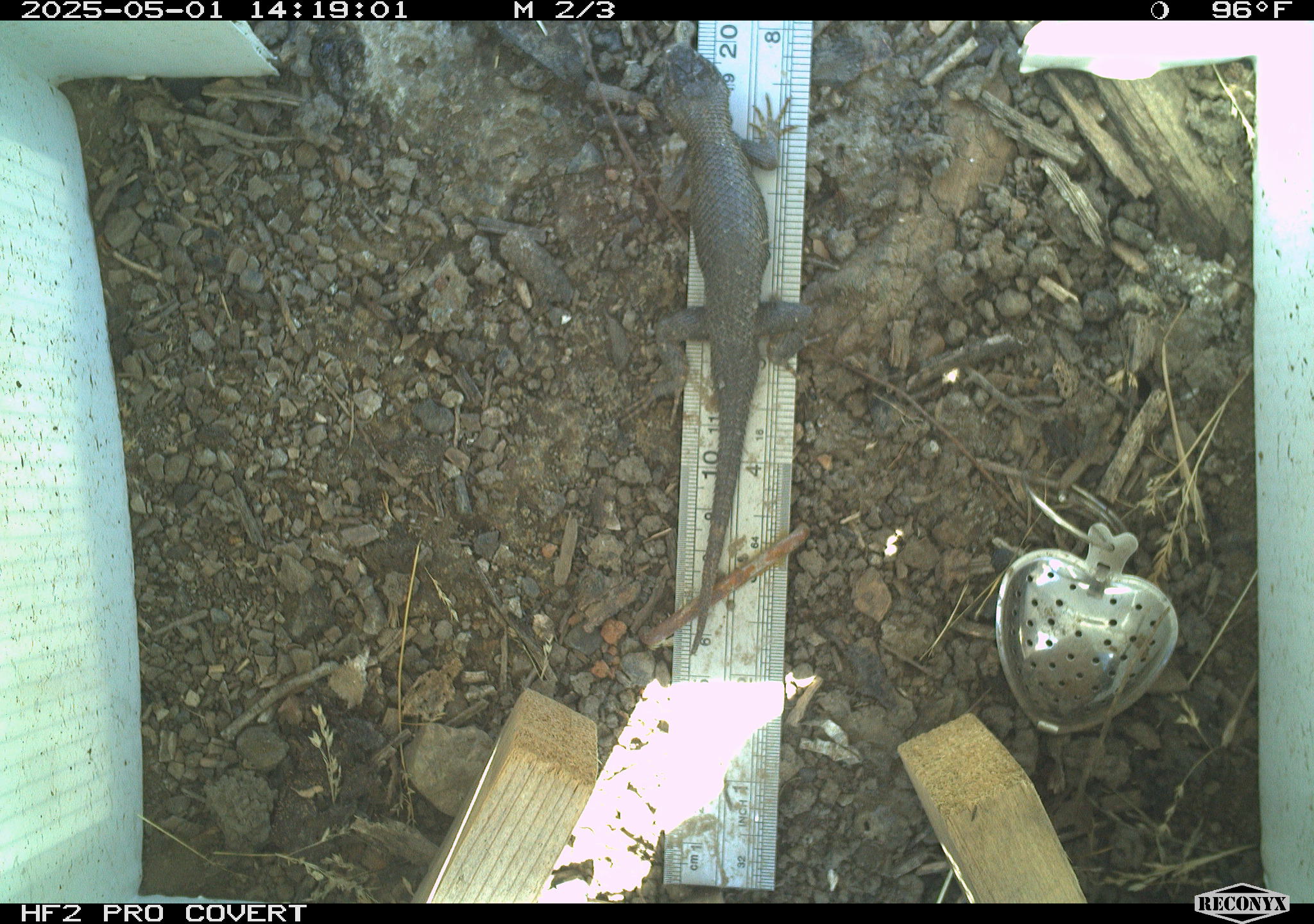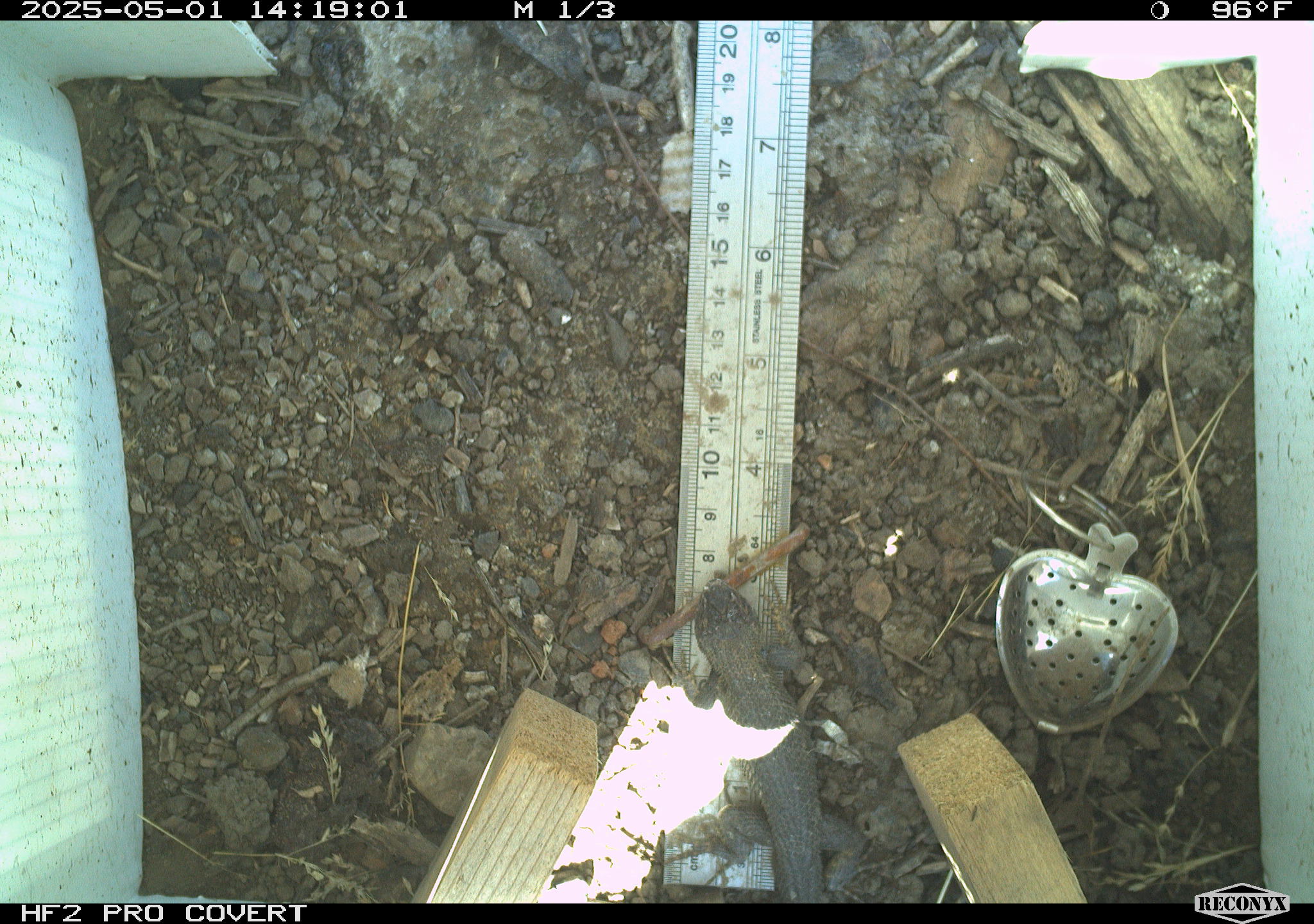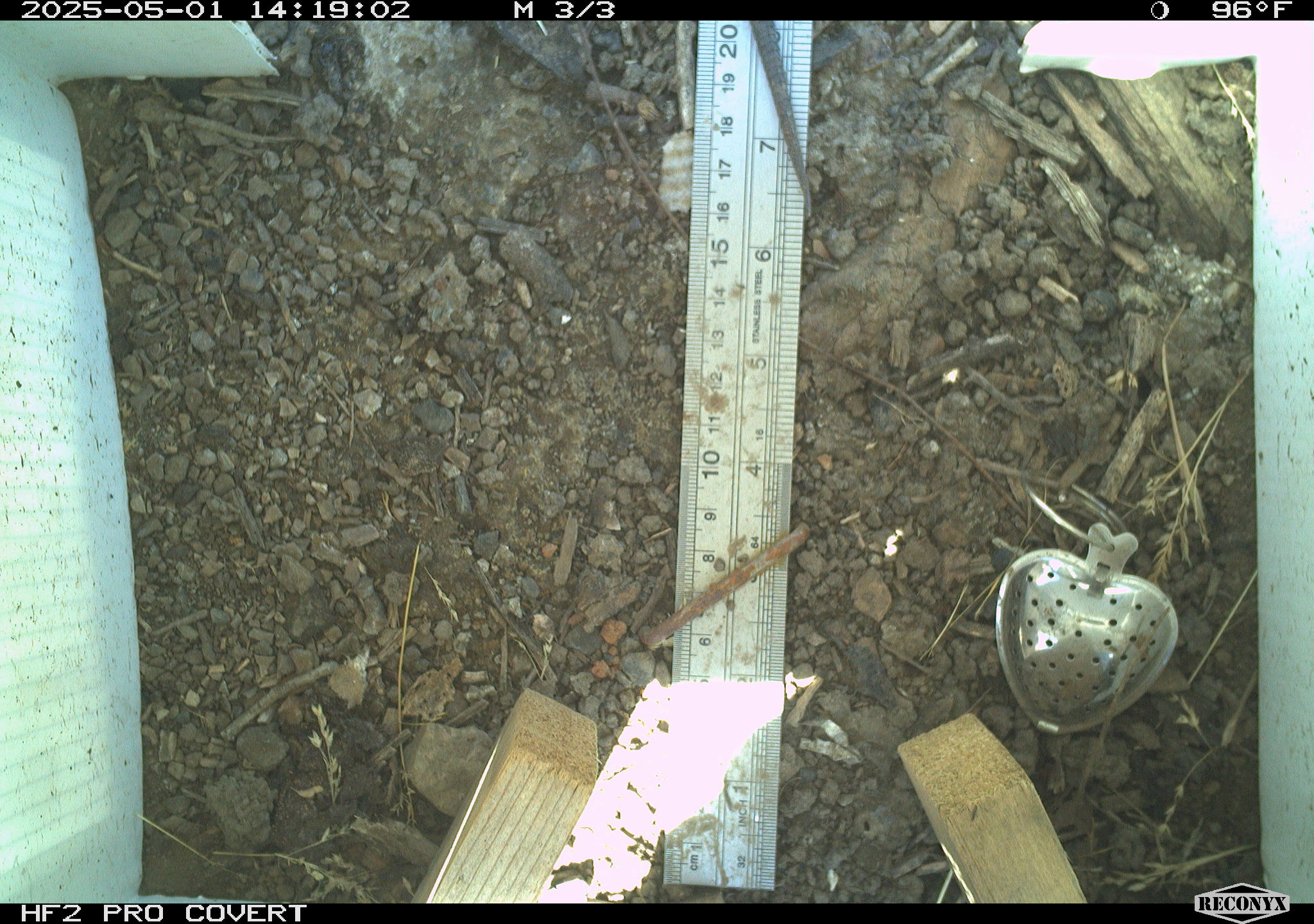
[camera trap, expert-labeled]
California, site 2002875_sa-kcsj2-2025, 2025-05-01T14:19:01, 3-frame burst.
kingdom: Animalia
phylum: Chordata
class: Reptilia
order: Squamata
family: Phrynosomatidae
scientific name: Phrynosomatidae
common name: north american spiny lizards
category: sceloporus/uta species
Sceloporus/uta species (north american spiny lizards) (Phrynosomatidae).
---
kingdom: Animalia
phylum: Chordata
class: Reptilia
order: Squamata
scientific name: Squamata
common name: lizards and snakes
Lizards and snakes (Squamata).